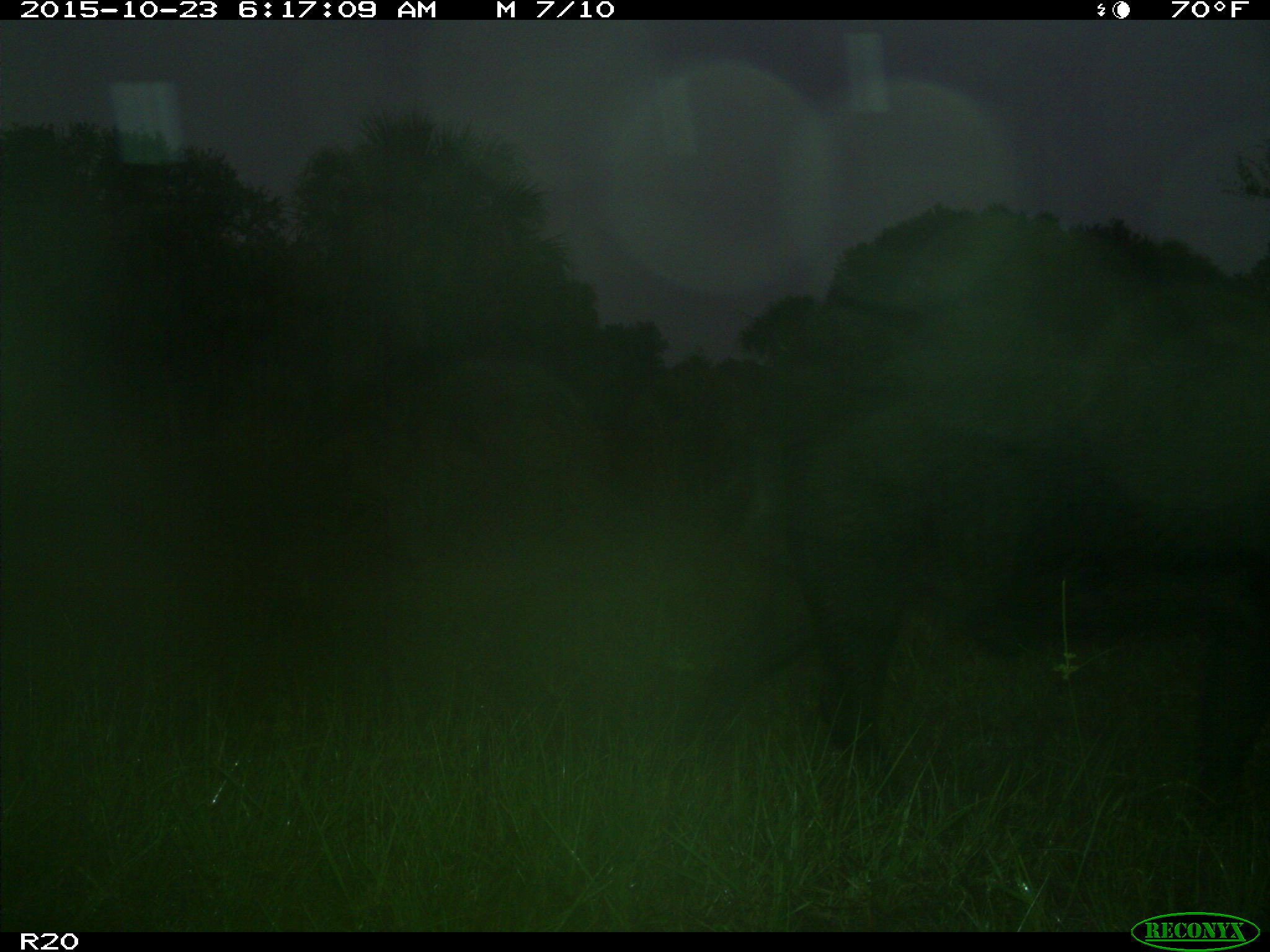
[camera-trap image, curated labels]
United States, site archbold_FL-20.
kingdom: Animalia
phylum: Chordata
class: Mammalia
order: Artiodactyla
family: Suidae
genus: Sus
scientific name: Sus scrofa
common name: wild boar